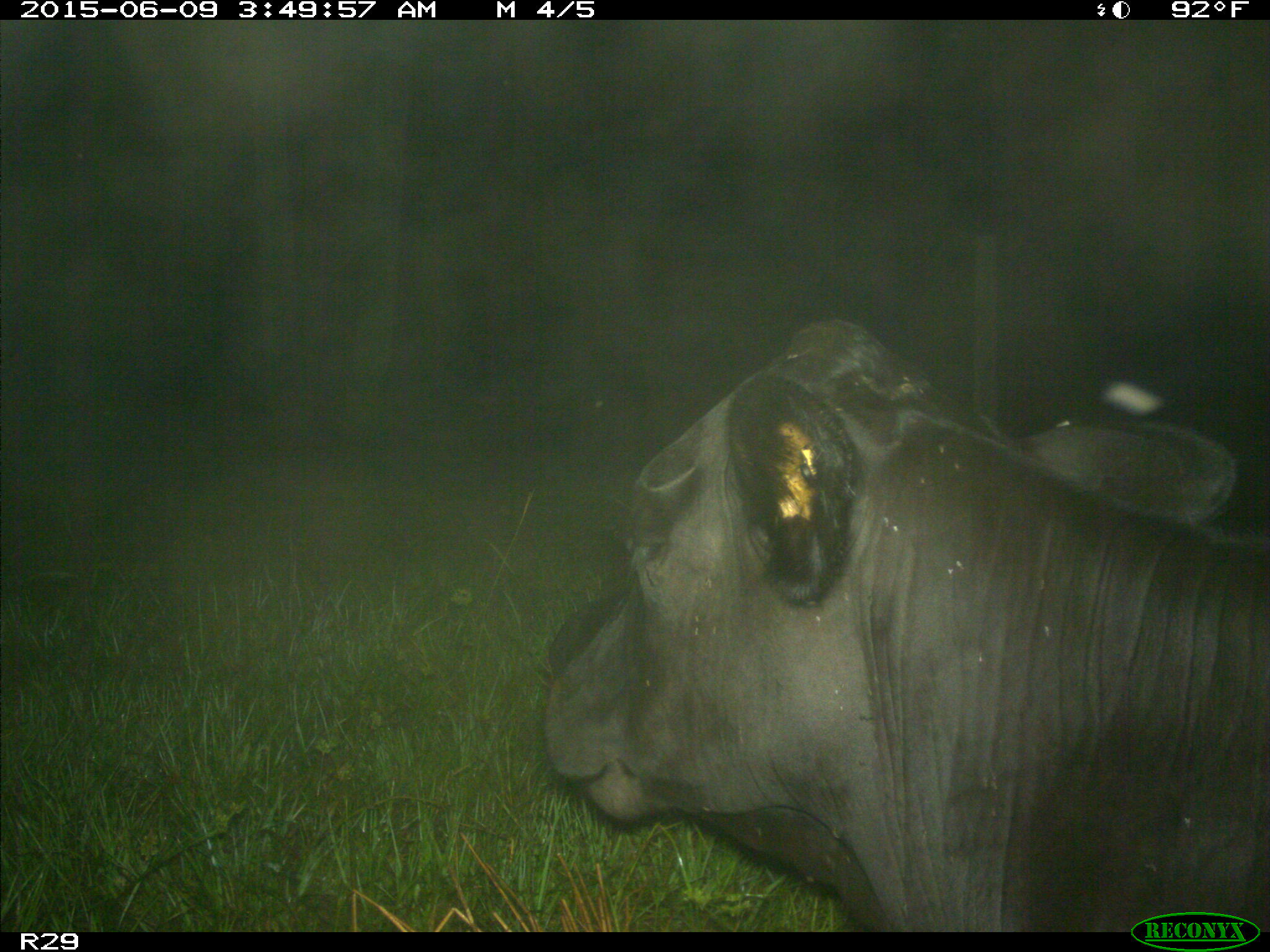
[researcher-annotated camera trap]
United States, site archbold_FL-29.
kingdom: Animalia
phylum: Chordata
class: Mammalia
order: Artiodactyla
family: Bovidae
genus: Bos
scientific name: Bos taurus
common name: domestic cow